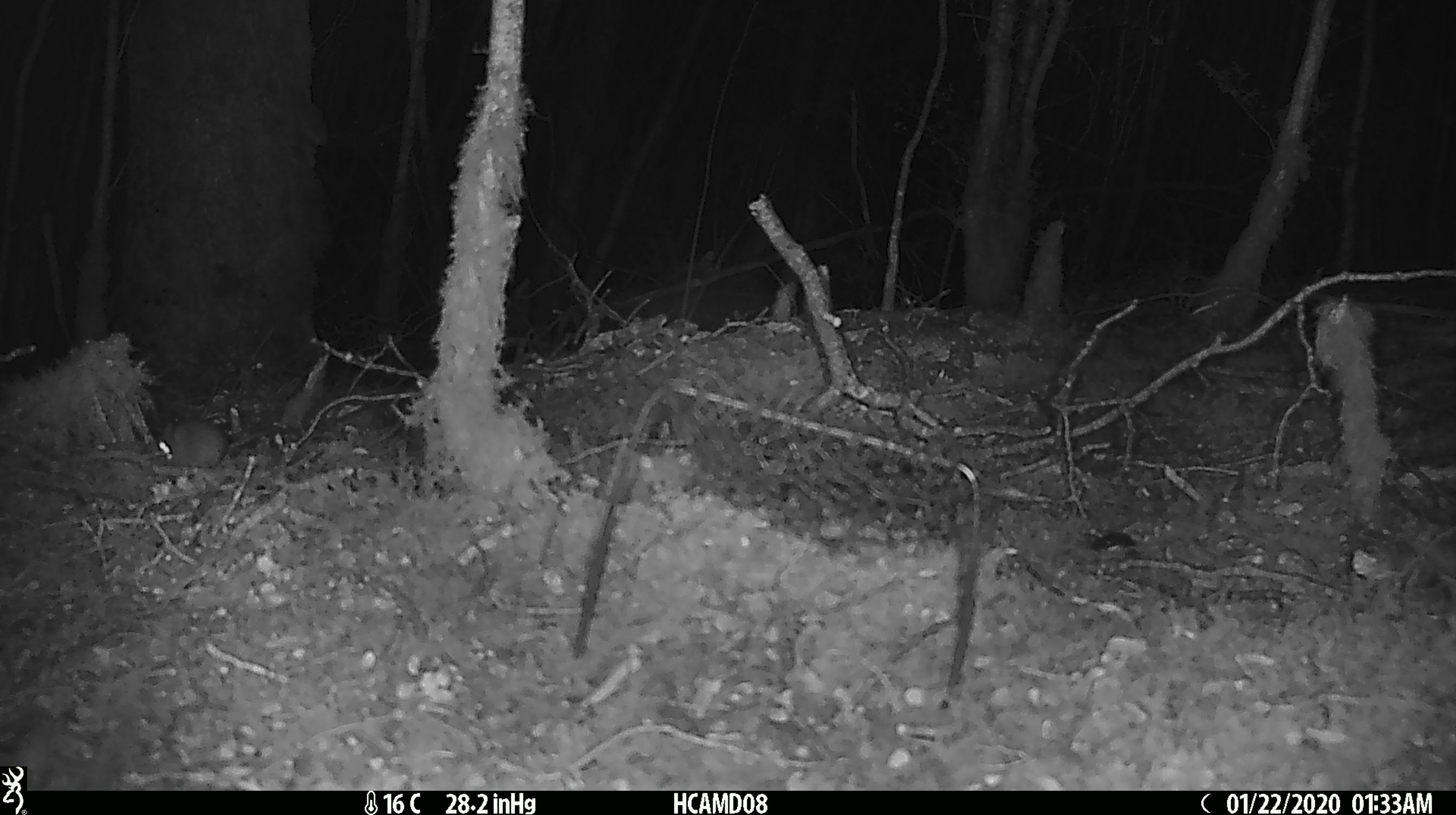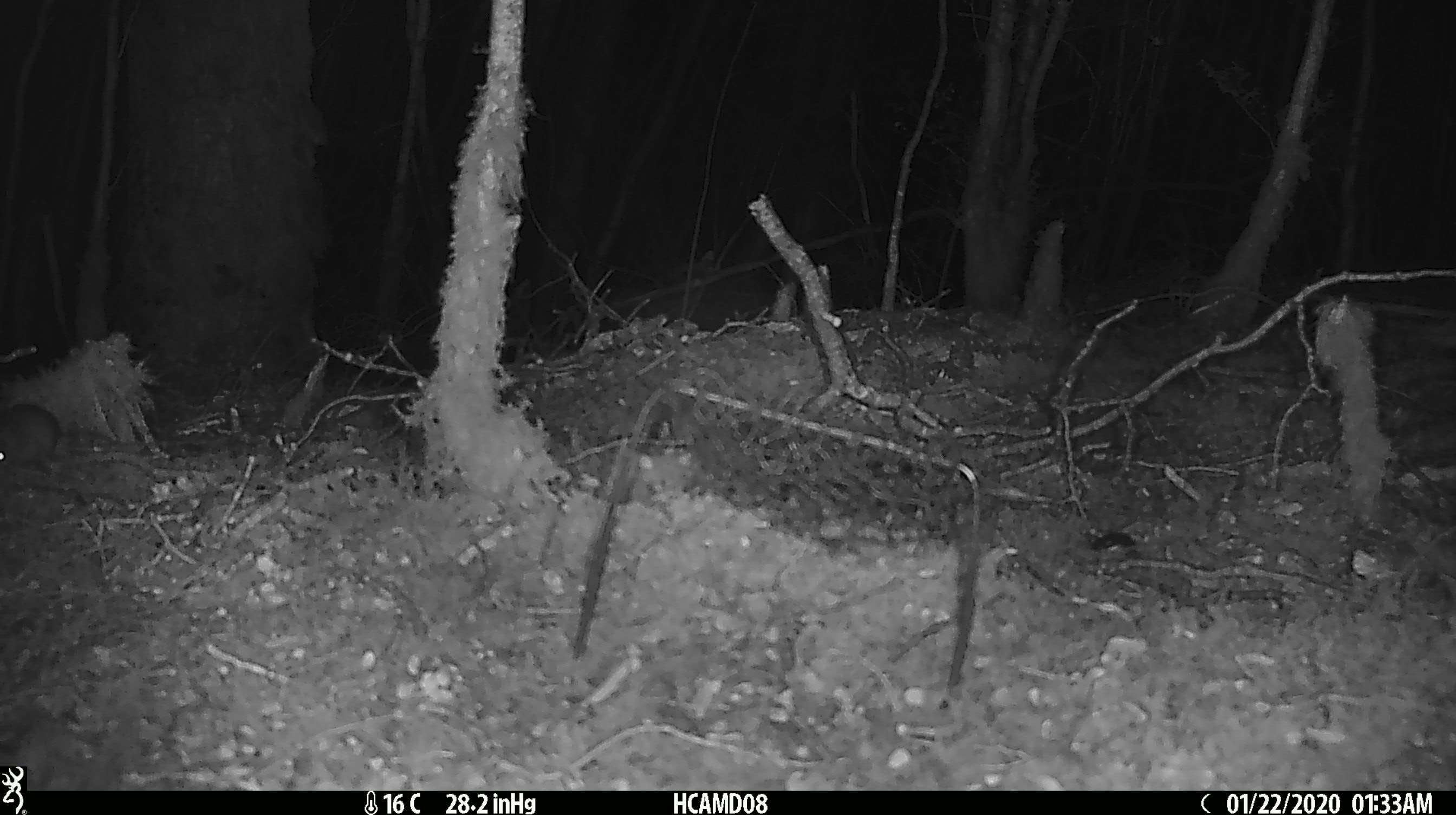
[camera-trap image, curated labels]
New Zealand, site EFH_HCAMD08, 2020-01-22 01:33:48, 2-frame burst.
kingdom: Animalia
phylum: Chordata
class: Mammalia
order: Rodentia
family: Muridae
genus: Mus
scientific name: Mus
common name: mouse